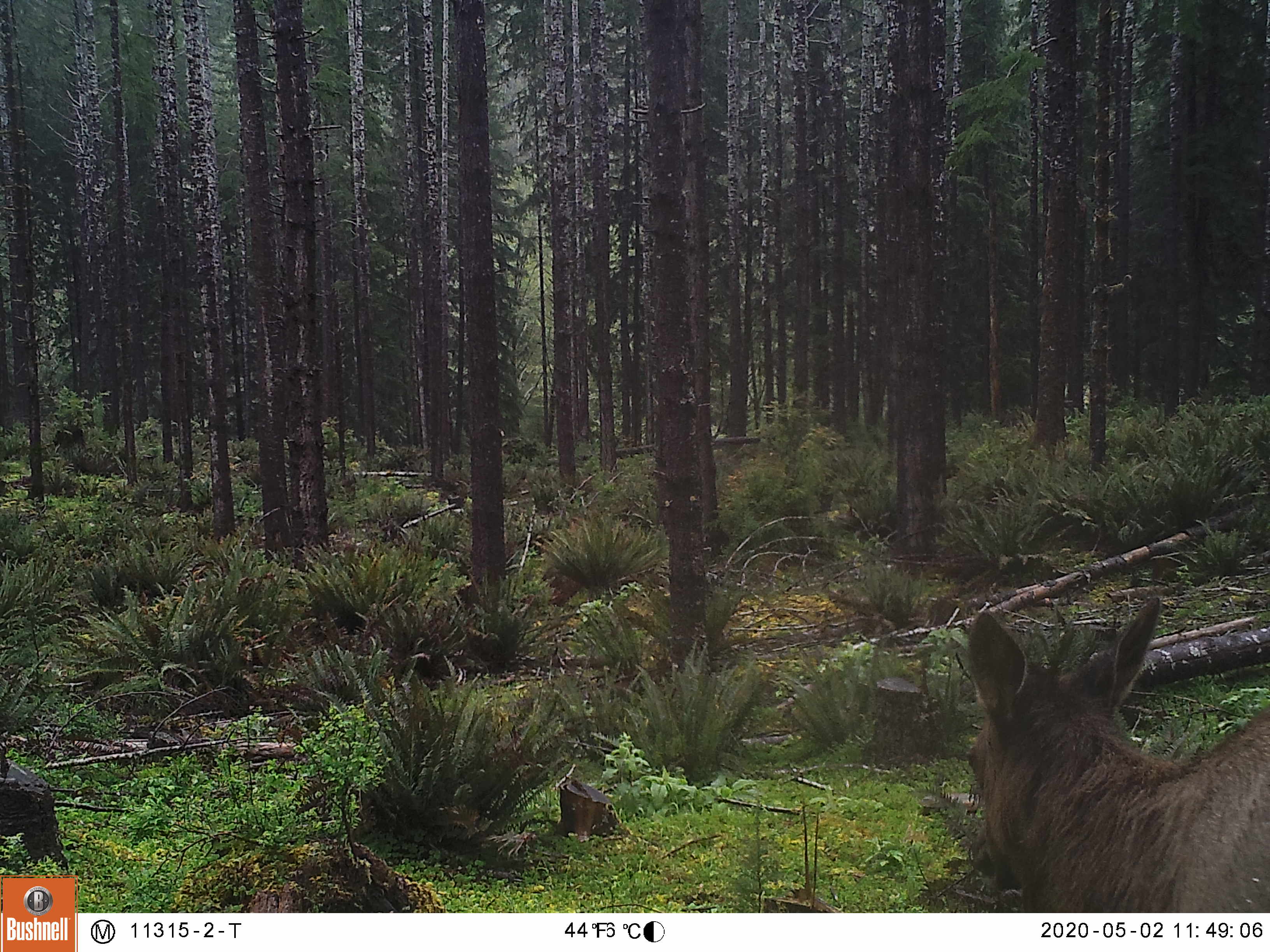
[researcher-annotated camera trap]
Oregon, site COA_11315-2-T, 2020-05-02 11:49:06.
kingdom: Animalia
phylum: Chordata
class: Mammalia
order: Artiodactyla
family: Cervidae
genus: Cervus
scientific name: Cervus canadensis roosevelti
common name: roosevelt elk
Roosevelt elk (Cervus canadensis roosevelti).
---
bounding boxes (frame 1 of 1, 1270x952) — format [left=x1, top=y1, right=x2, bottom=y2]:
roosevelt elk: [left=946, top=582, right=1266, bottom=906]